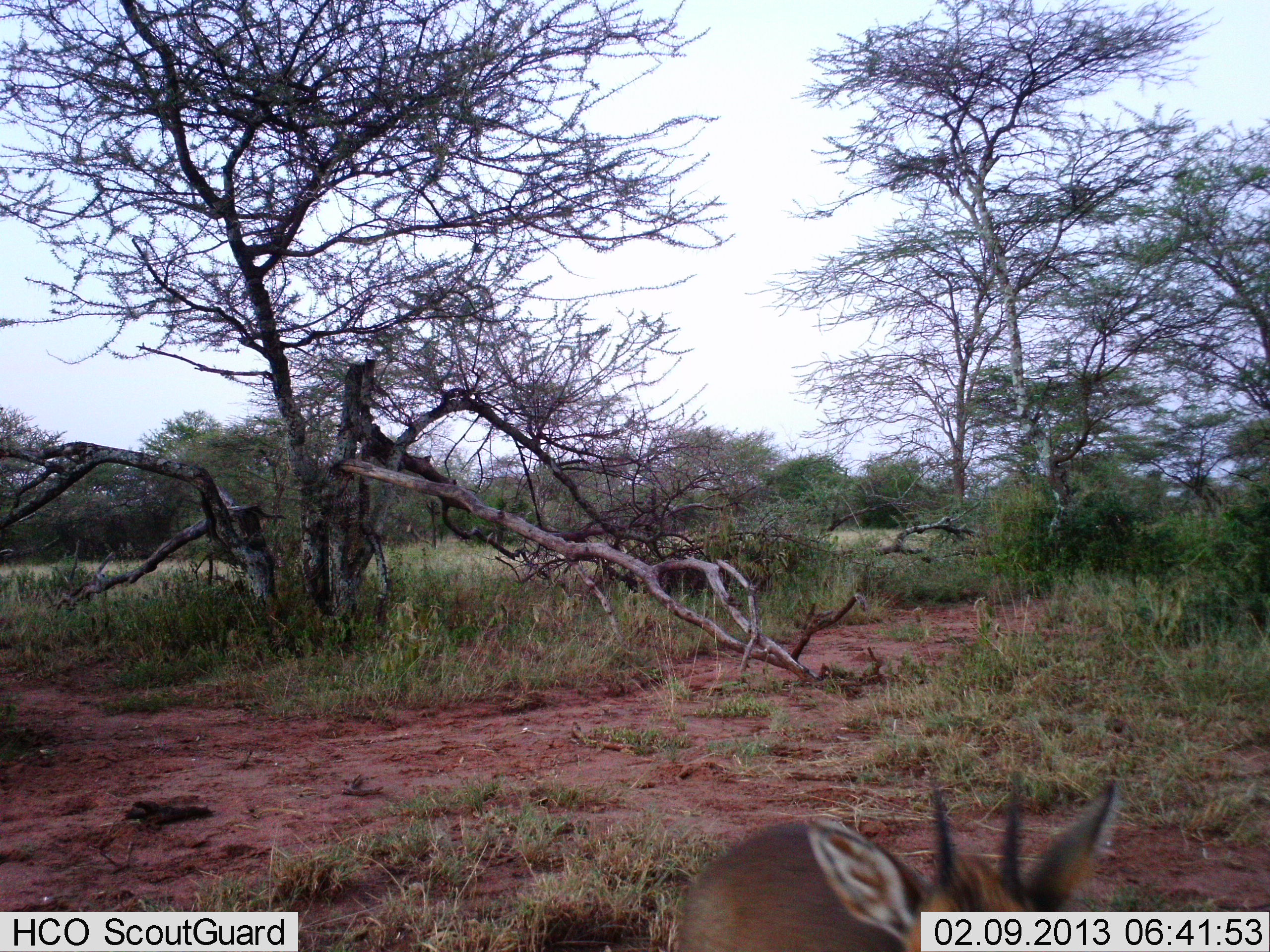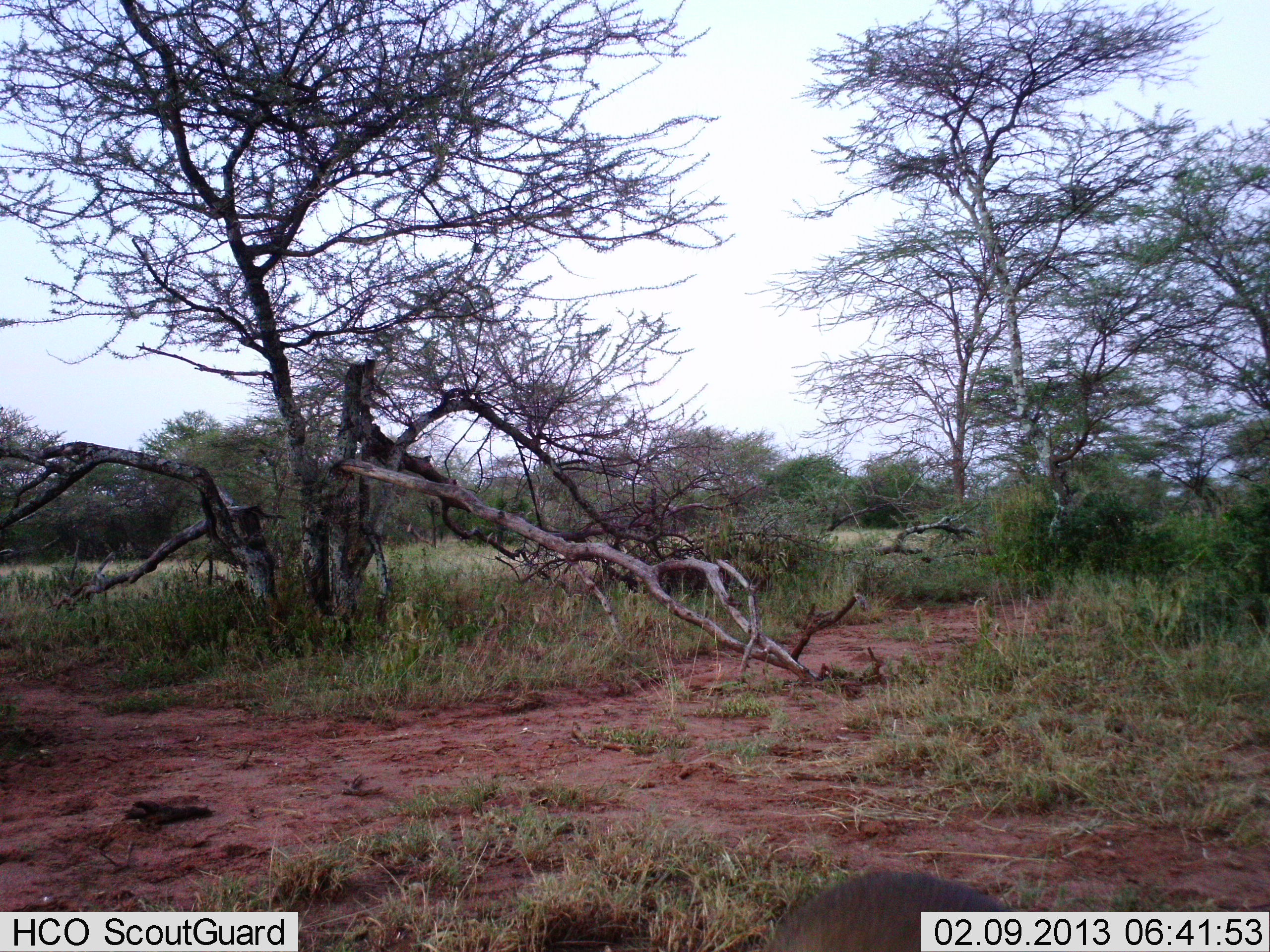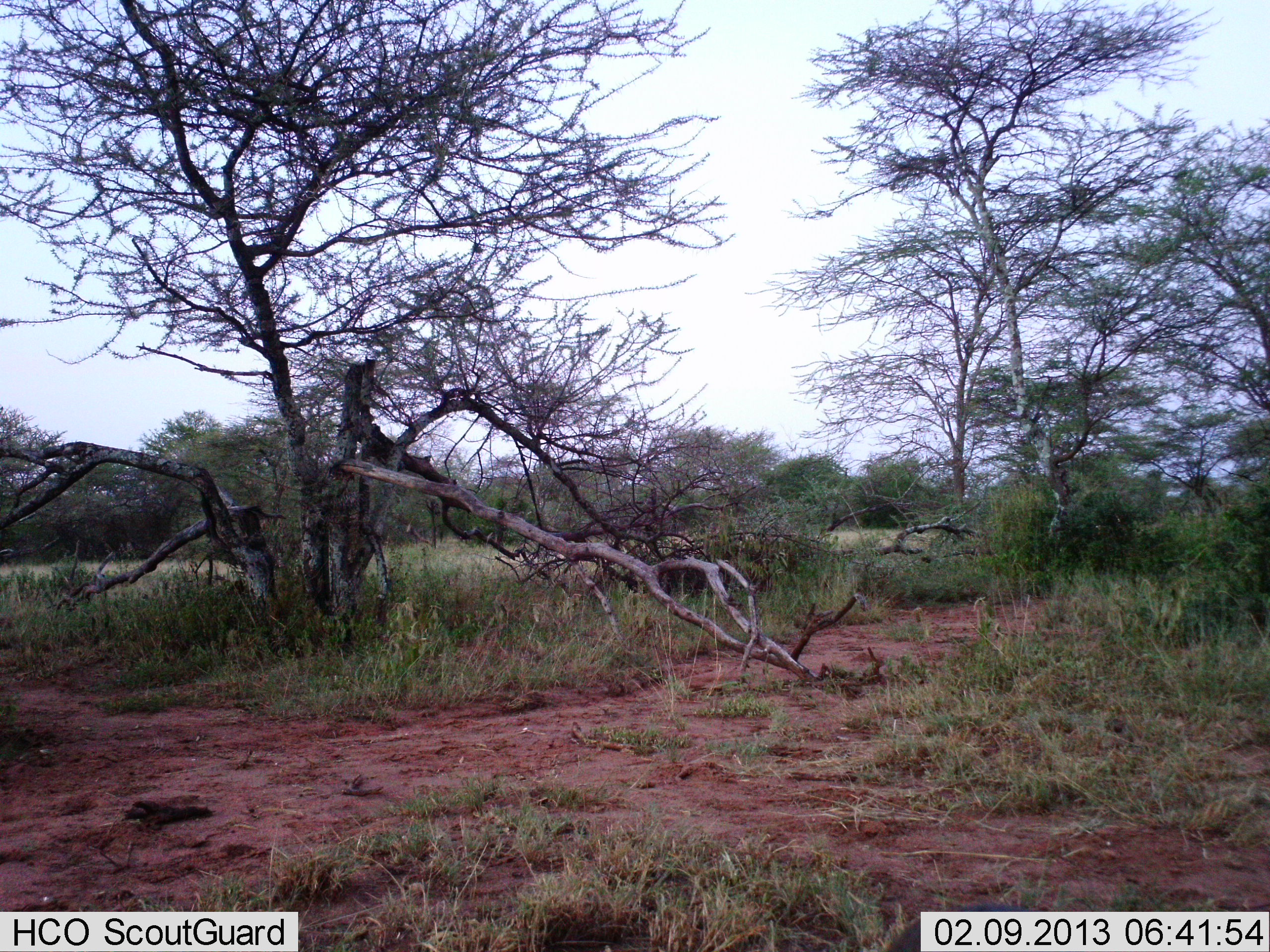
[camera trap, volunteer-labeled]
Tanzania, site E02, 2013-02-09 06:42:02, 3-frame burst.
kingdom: Animalia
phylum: Chordata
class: Mammalia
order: Artiodactyla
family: Bovidae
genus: Madoqua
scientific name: Madoqua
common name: dikdik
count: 1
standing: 32%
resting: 0%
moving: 52%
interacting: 0%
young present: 0%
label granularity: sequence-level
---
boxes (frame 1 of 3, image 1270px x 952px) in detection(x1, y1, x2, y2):
animal: detection(676, 765, 1116, 952)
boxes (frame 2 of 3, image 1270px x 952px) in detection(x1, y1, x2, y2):
animal: detection(765, 869, 1030, 950)